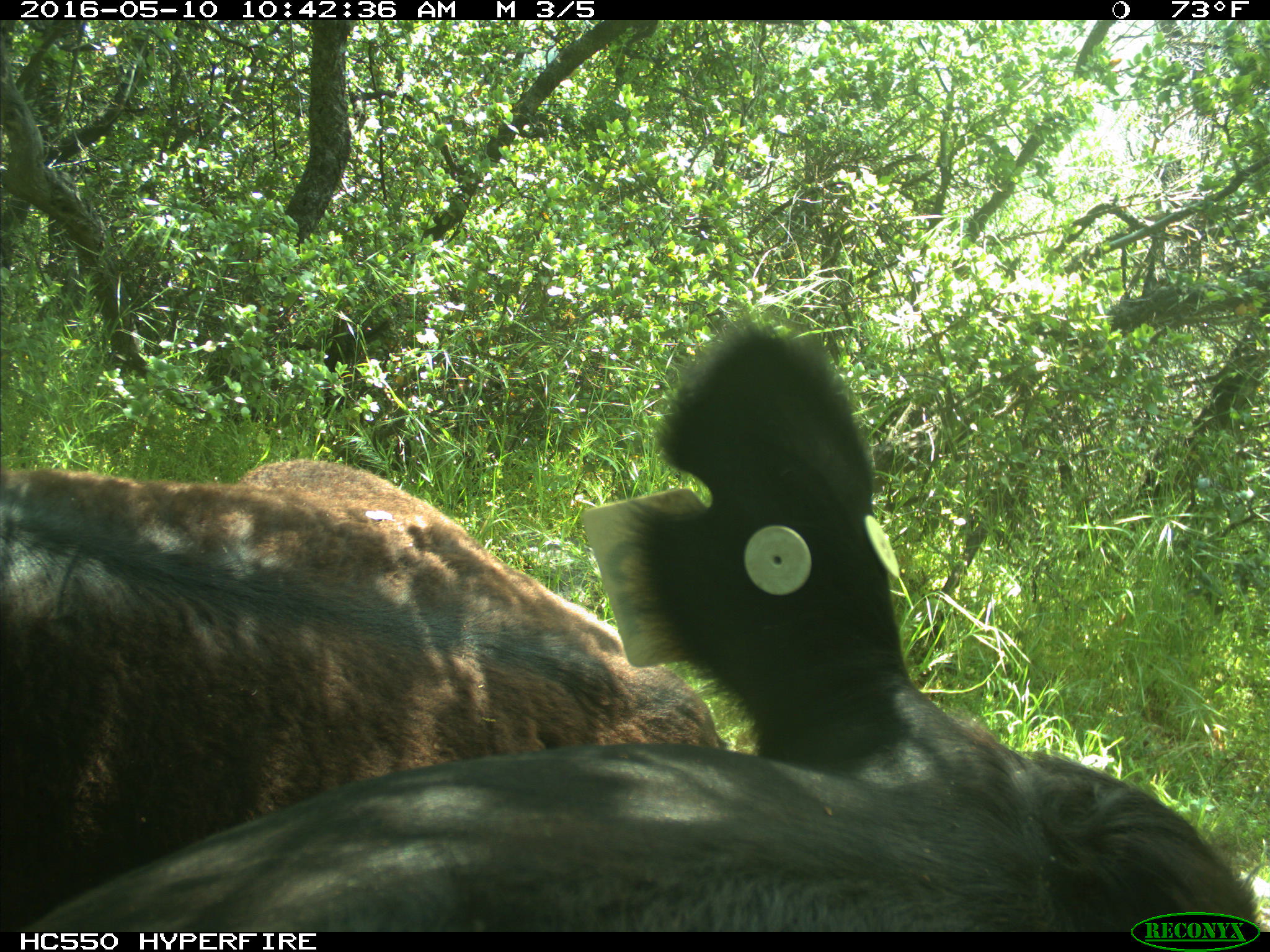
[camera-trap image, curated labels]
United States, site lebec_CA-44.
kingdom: Animalia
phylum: Chordata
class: Mammalia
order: Artiodactyla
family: Bovidae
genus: Bos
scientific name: Bos taurus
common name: domestic cow